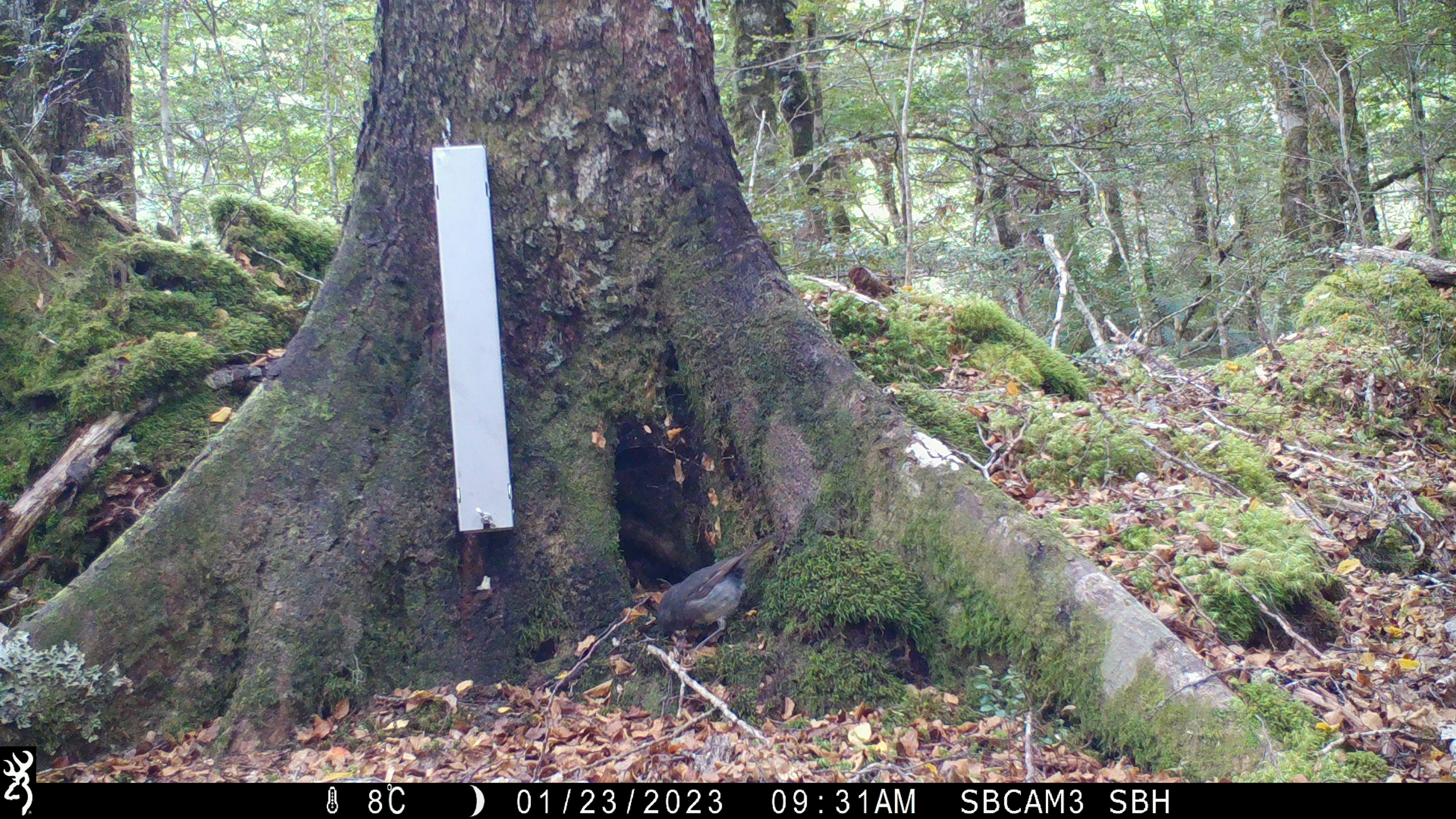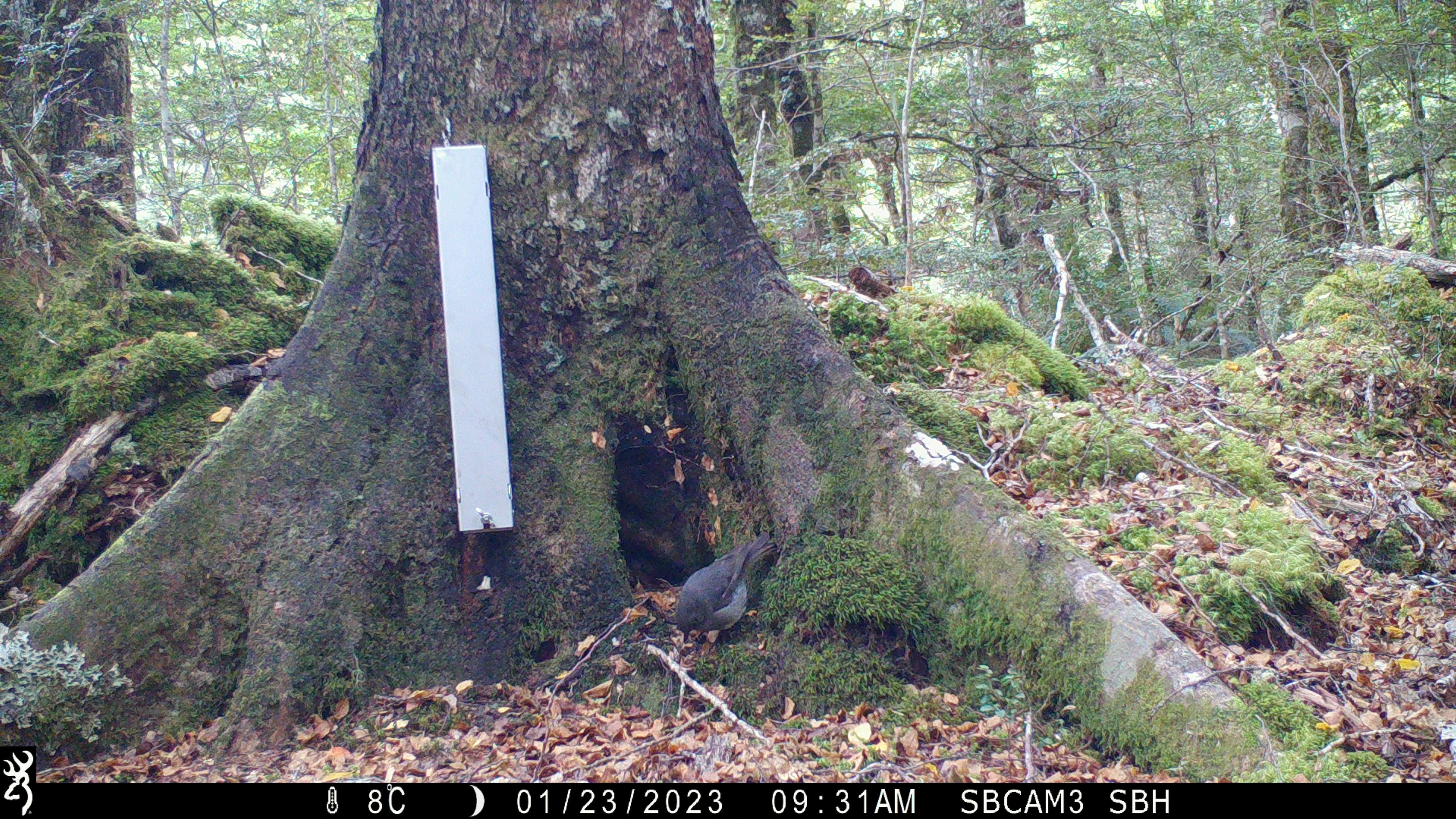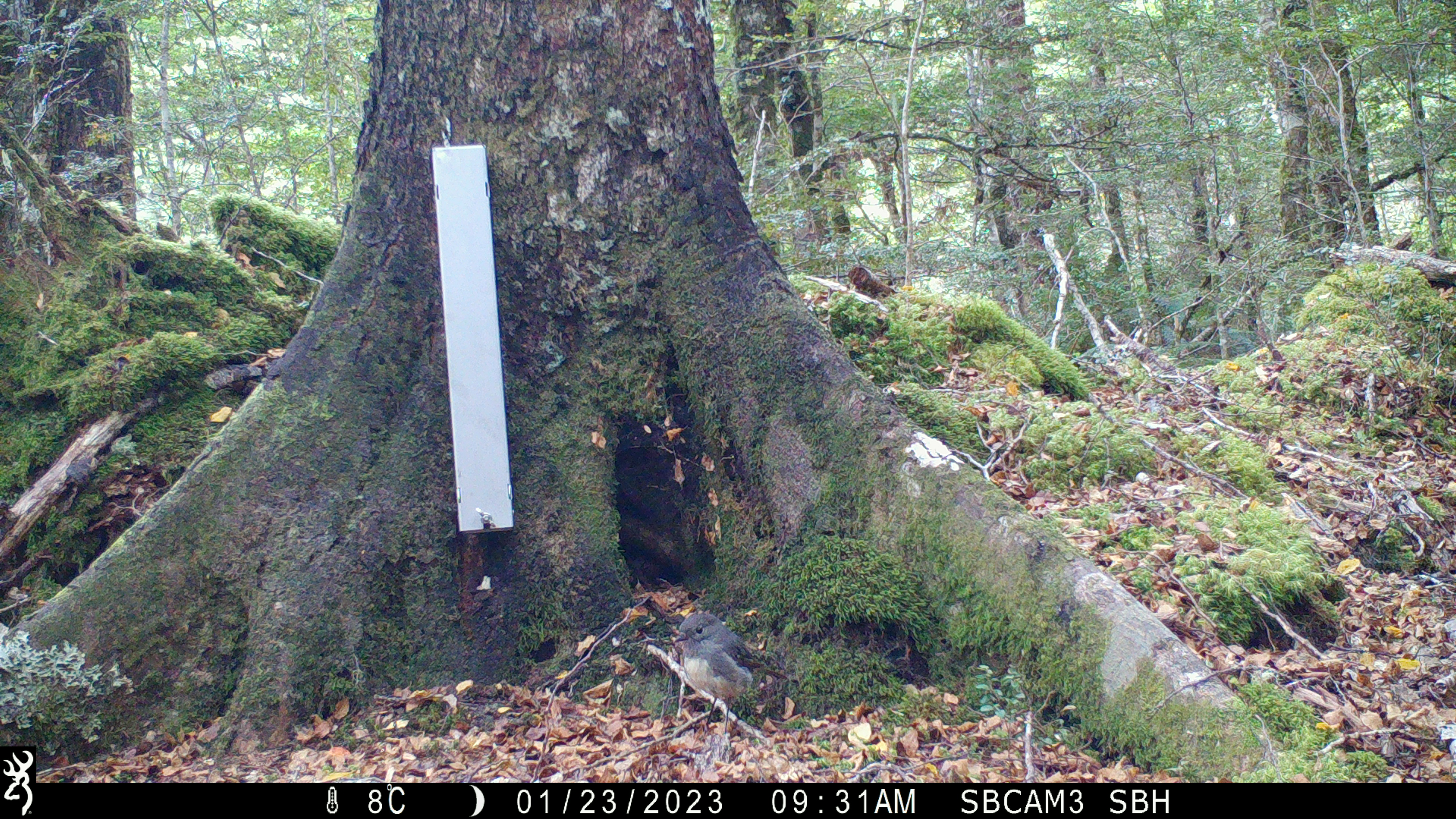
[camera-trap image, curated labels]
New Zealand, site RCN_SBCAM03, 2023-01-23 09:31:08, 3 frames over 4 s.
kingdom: Animalia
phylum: Chordata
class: Aves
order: Passeriformes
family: Petroicidae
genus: Petroica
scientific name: Petroica australis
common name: new zealand robin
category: robin